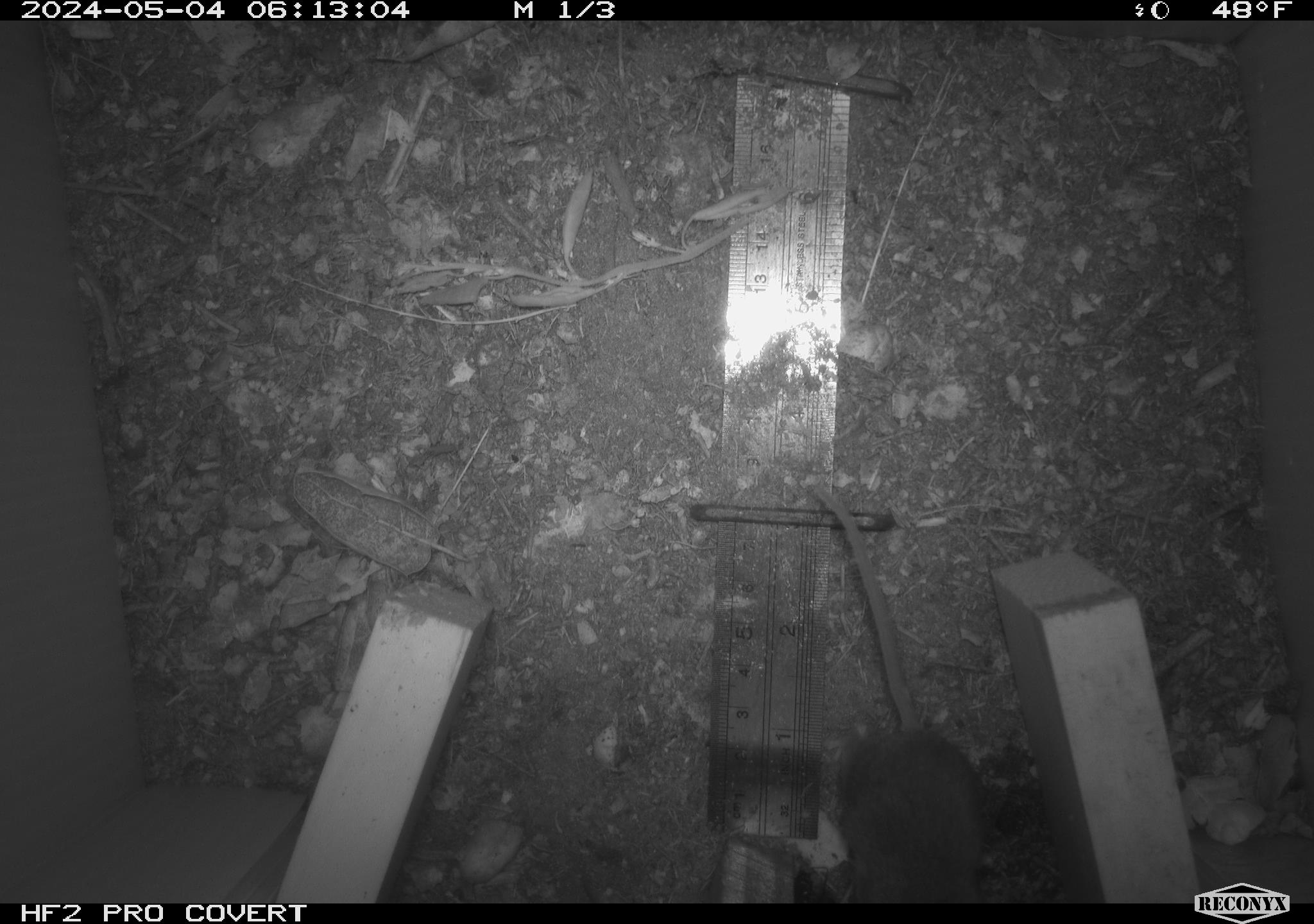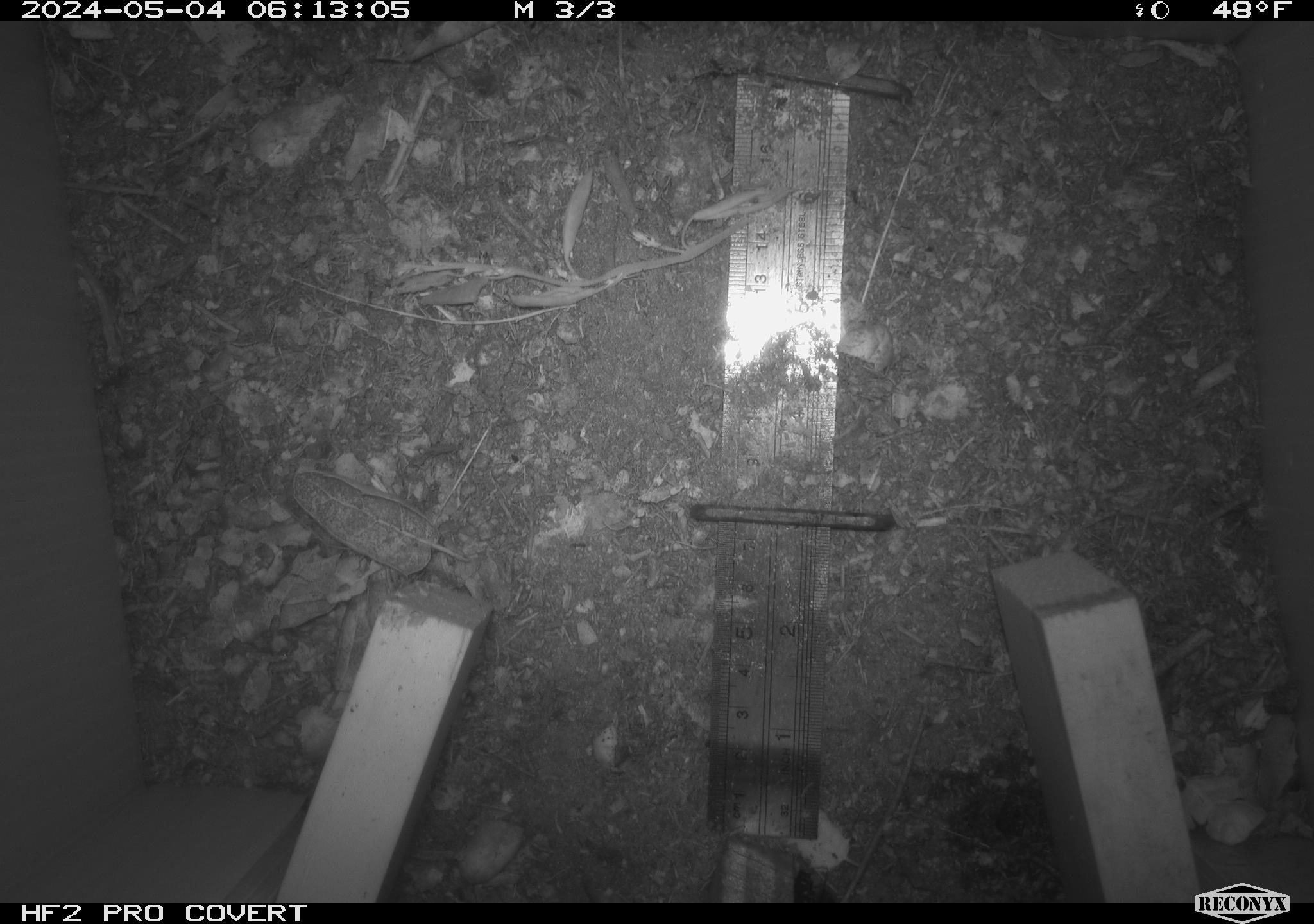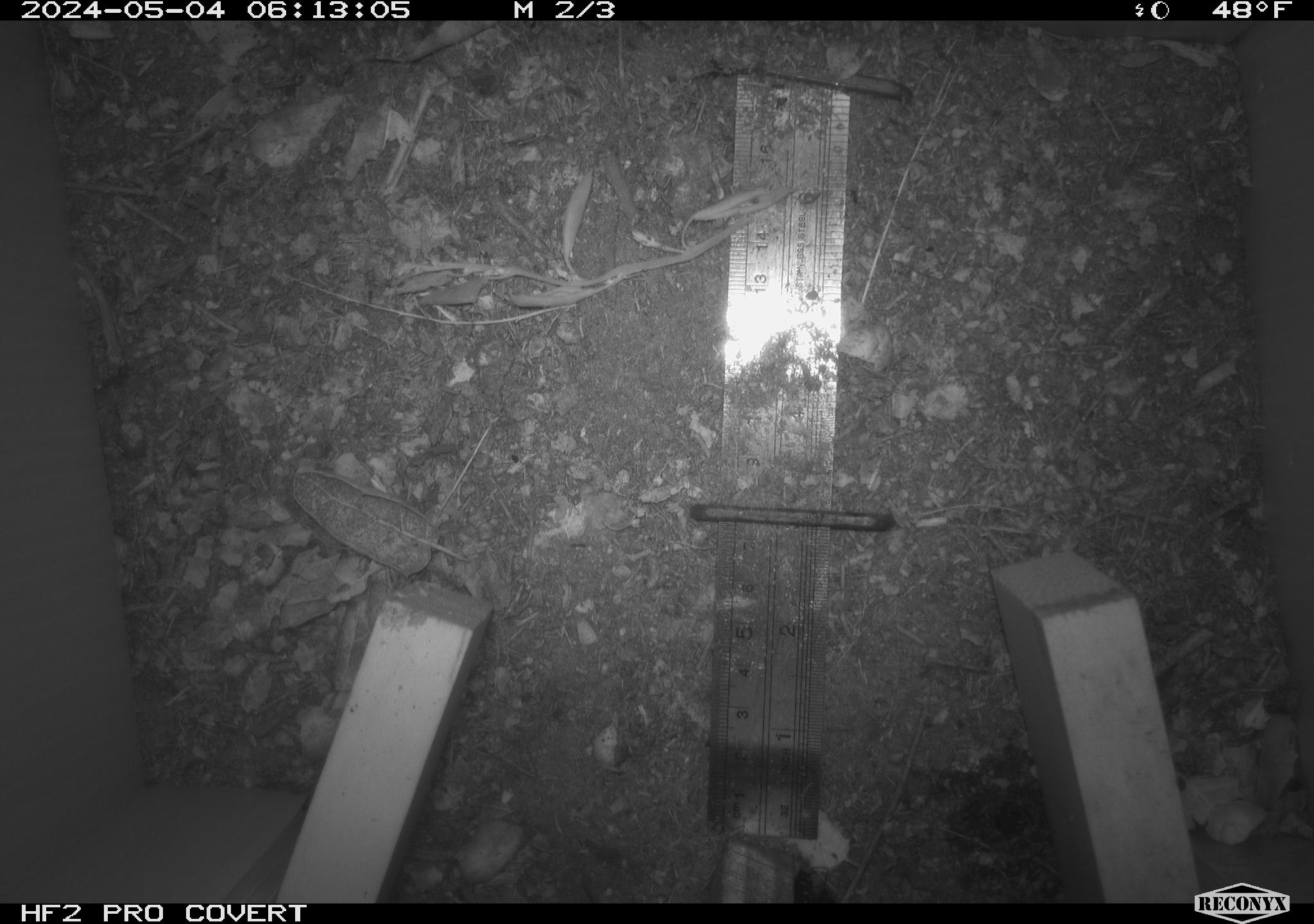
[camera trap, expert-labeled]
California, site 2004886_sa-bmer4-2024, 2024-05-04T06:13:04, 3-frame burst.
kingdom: Animalia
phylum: Chordata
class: Mammalia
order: Rodentia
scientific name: Rodentia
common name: mouse species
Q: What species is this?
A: Mouse species (Rodentia).